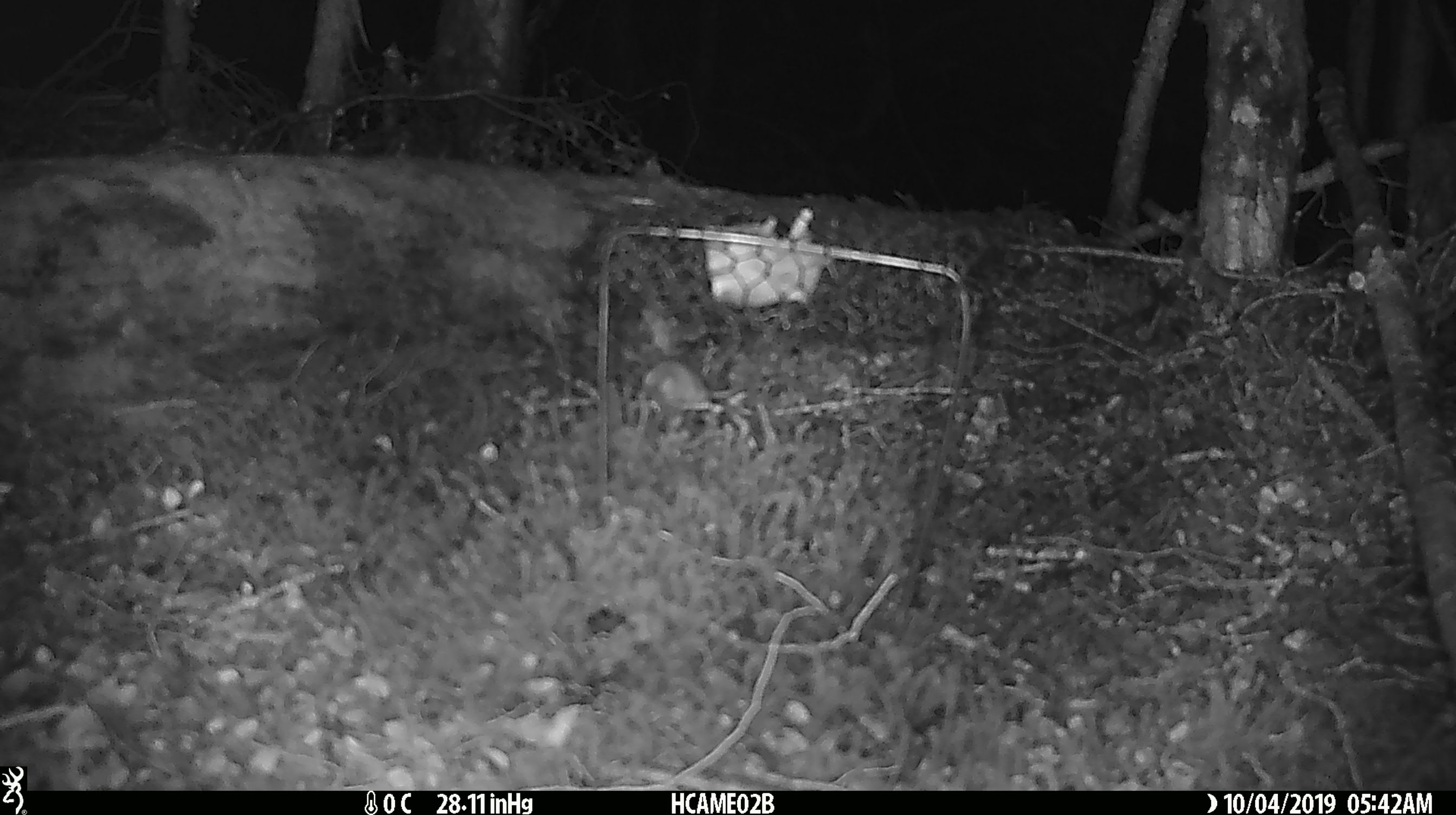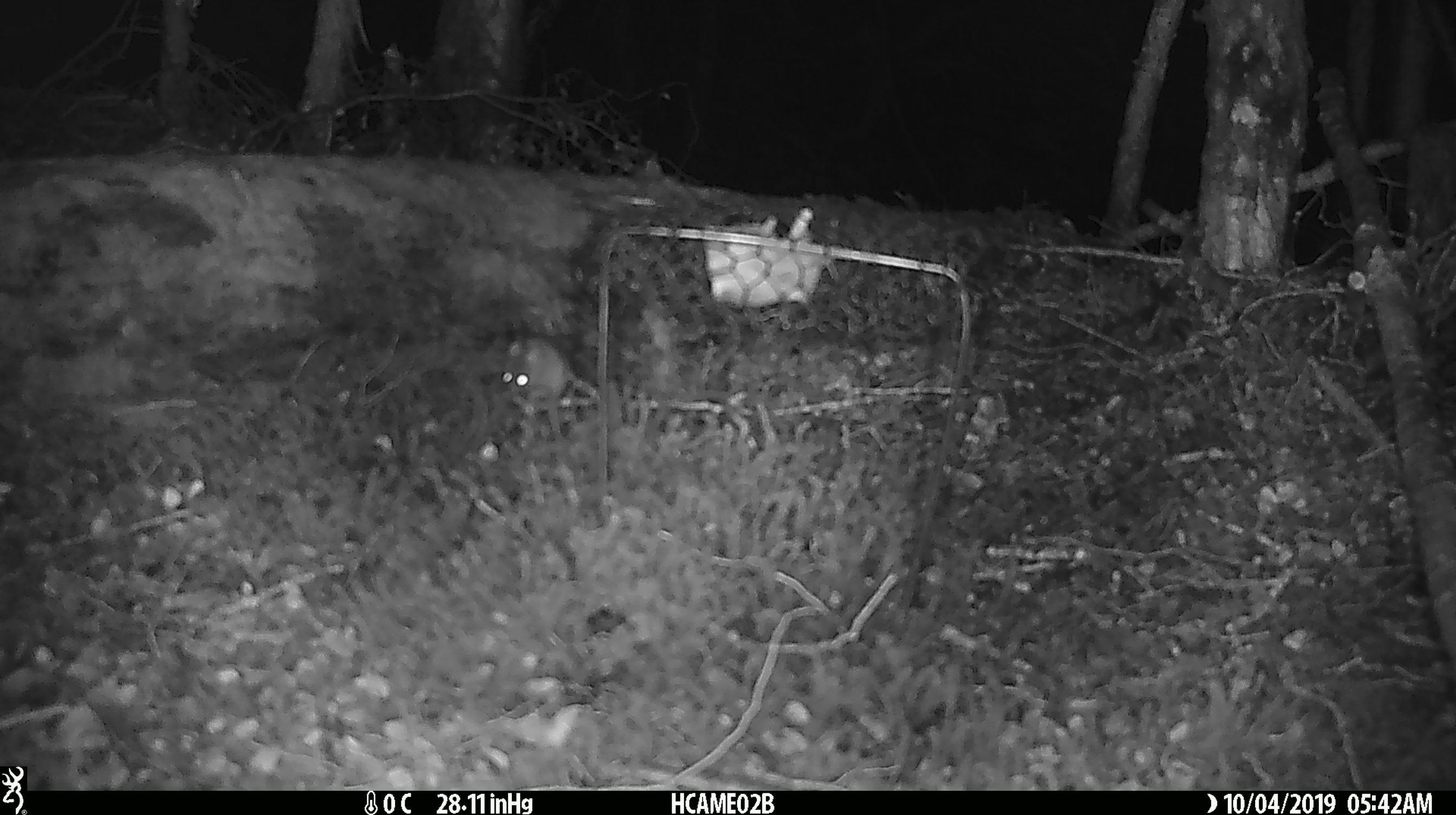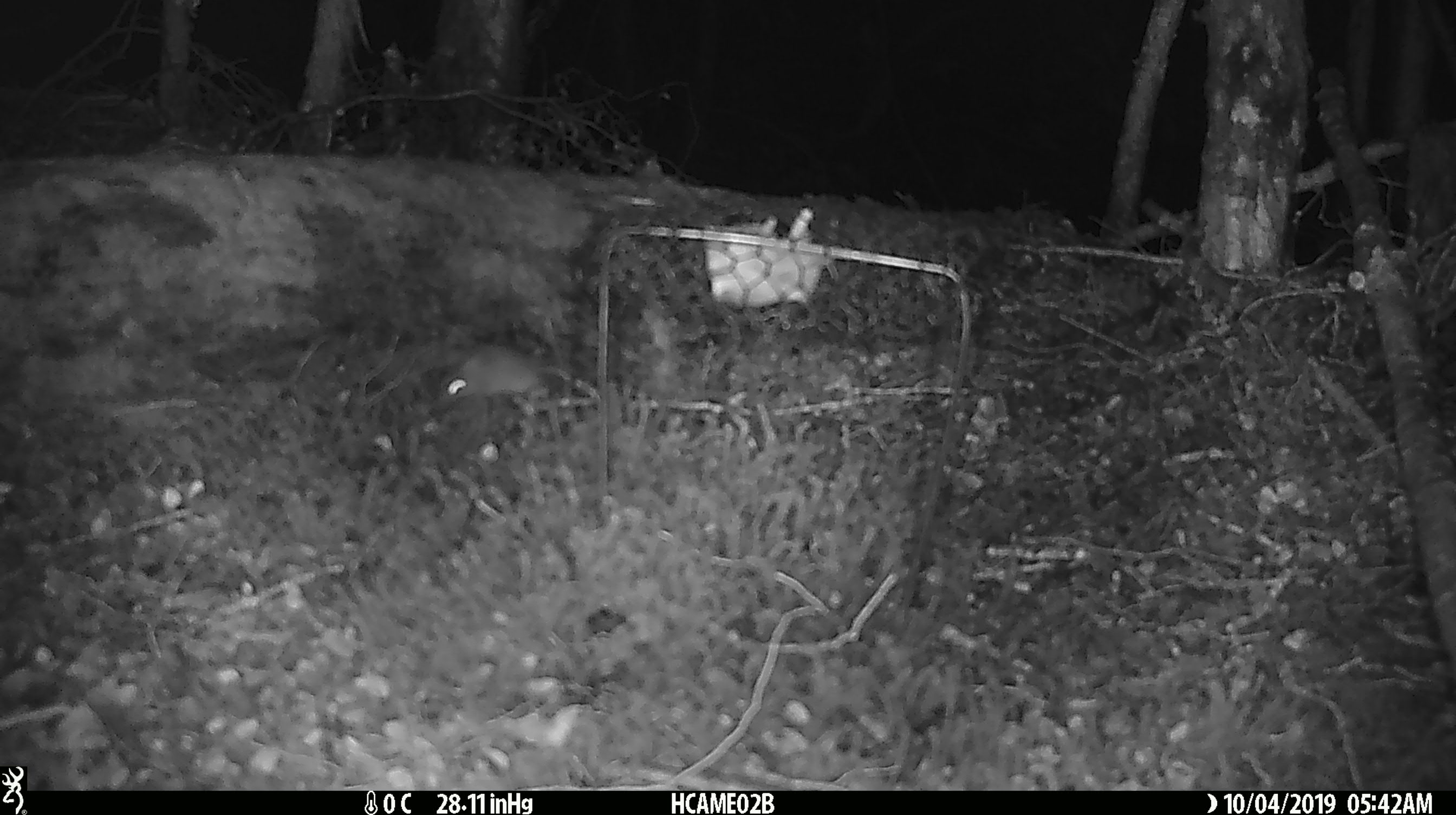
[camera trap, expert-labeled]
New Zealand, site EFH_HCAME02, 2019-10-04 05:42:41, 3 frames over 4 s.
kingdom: Animalia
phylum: Chordata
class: Mammalia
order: Rodentia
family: Muridae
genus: Mus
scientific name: Mus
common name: mouse